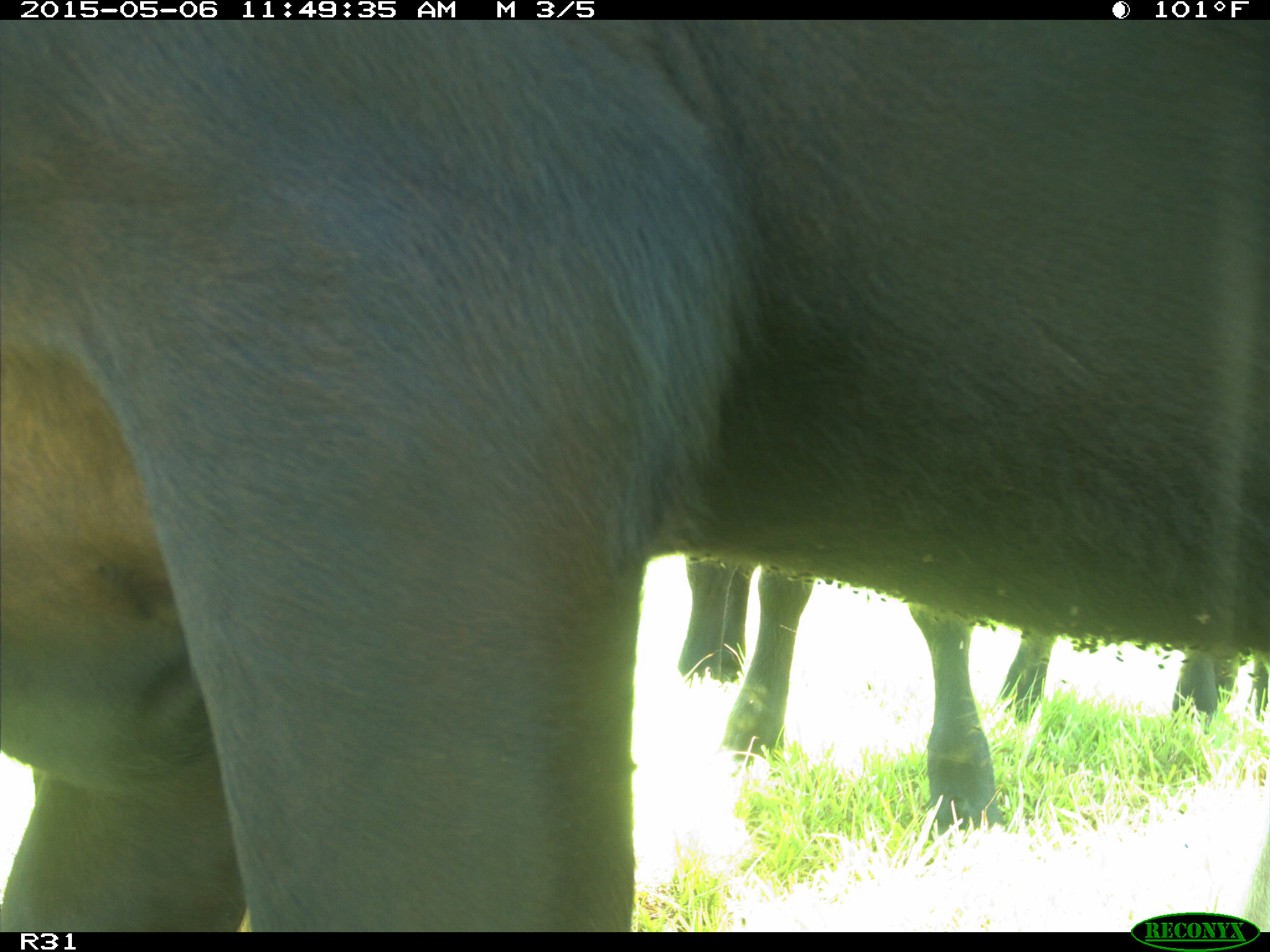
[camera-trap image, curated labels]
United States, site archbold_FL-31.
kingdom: Animalia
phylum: Chordata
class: Mammalia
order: Artiodactyla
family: Bovidae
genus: Bos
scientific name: Bos taurus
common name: domestic cow